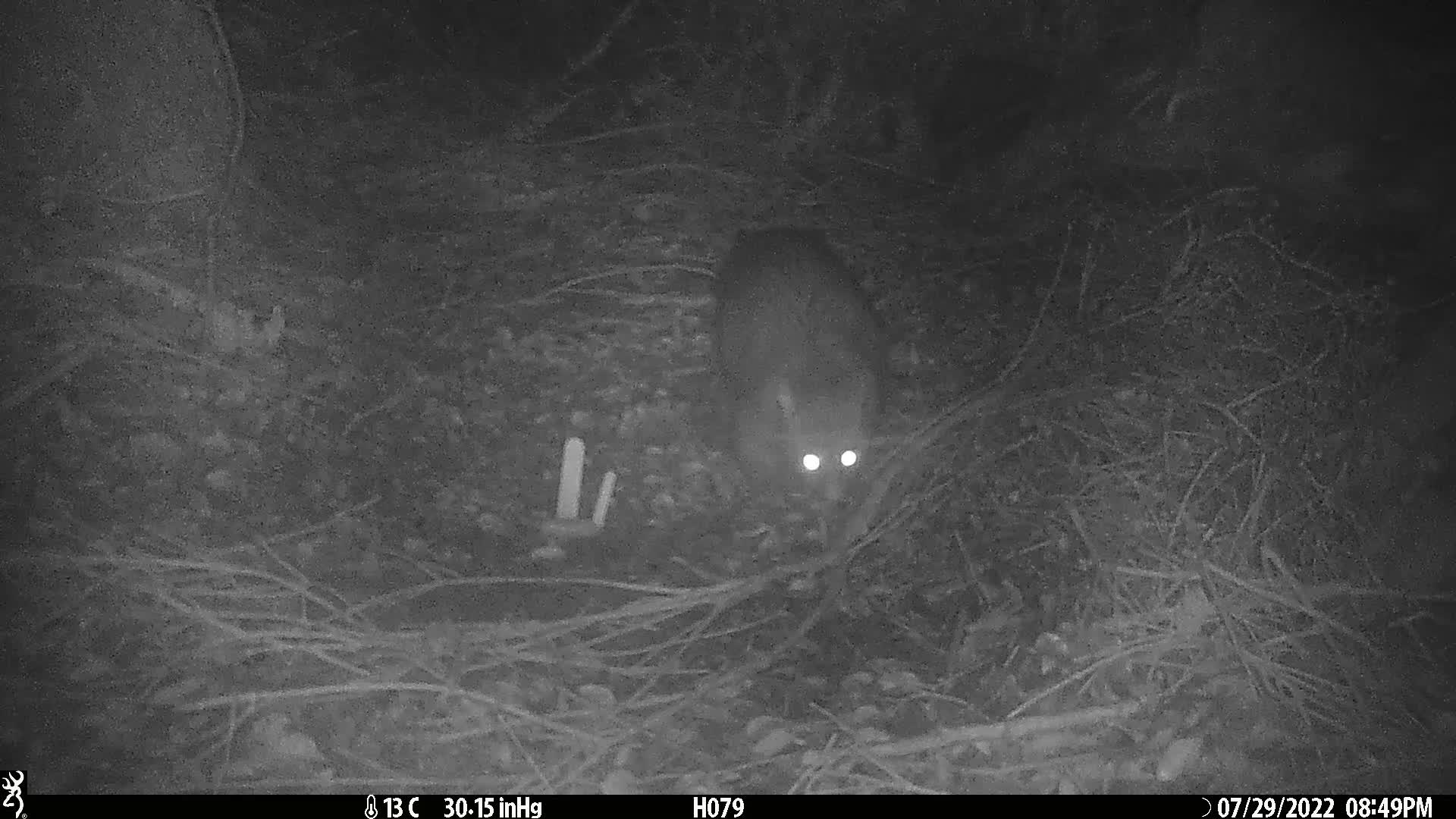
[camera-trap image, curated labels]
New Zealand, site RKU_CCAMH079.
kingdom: Animalia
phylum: Chordata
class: Mammalia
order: Diprotodontia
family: Phalangeridae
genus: Trichosurus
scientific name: Trichosurus vulpecula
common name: common brushtail possum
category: possum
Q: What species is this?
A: Possum (common brushtail possum) (Trichosurus vulpecula).